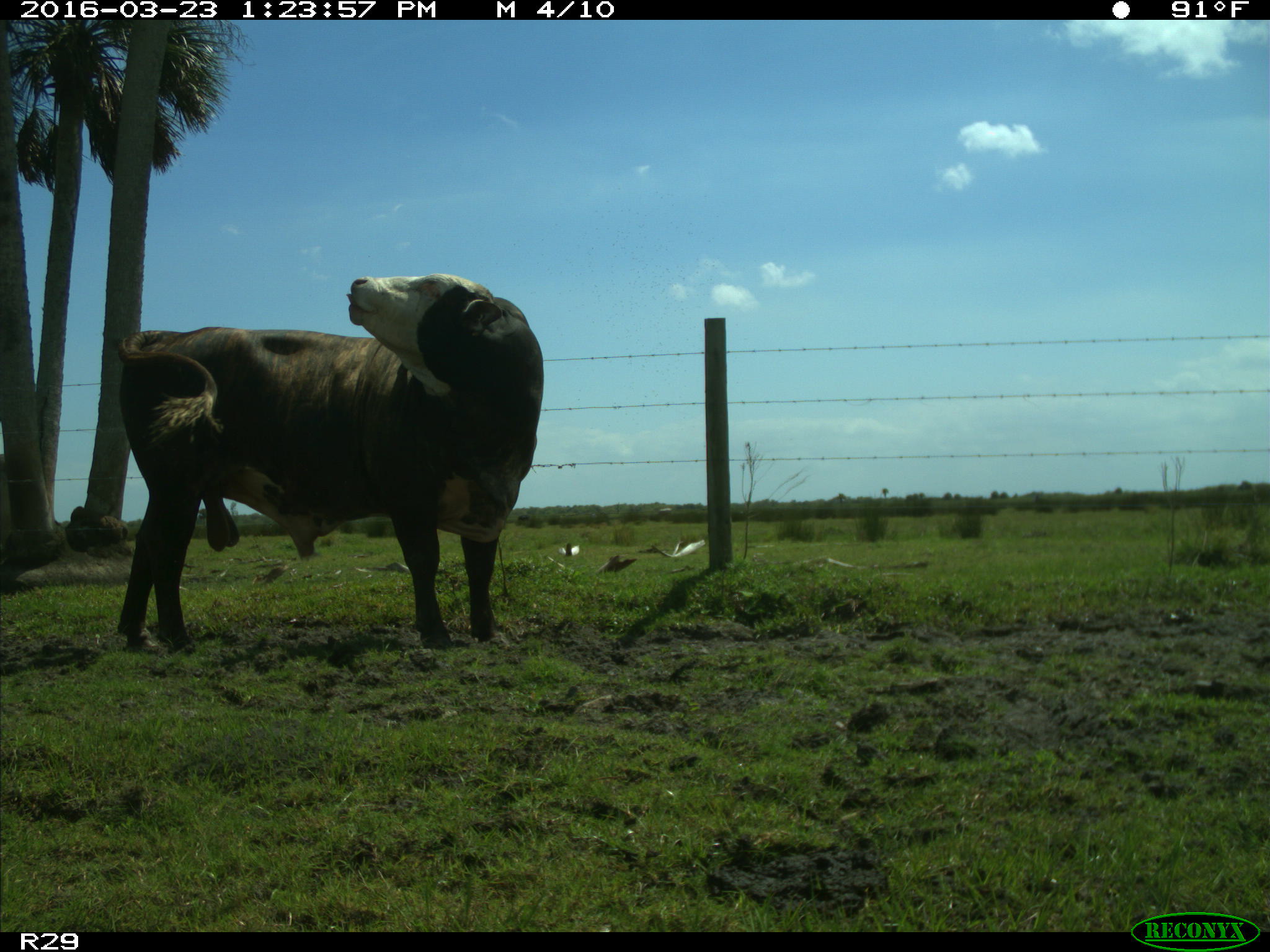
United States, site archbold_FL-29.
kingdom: Animalia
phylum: Chordata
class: Mammalia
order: Artiodactyla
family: Bovidae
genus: Bos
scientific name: Bos taurus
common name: domestic cow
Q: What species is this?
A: Bos taurus (domestic cow).